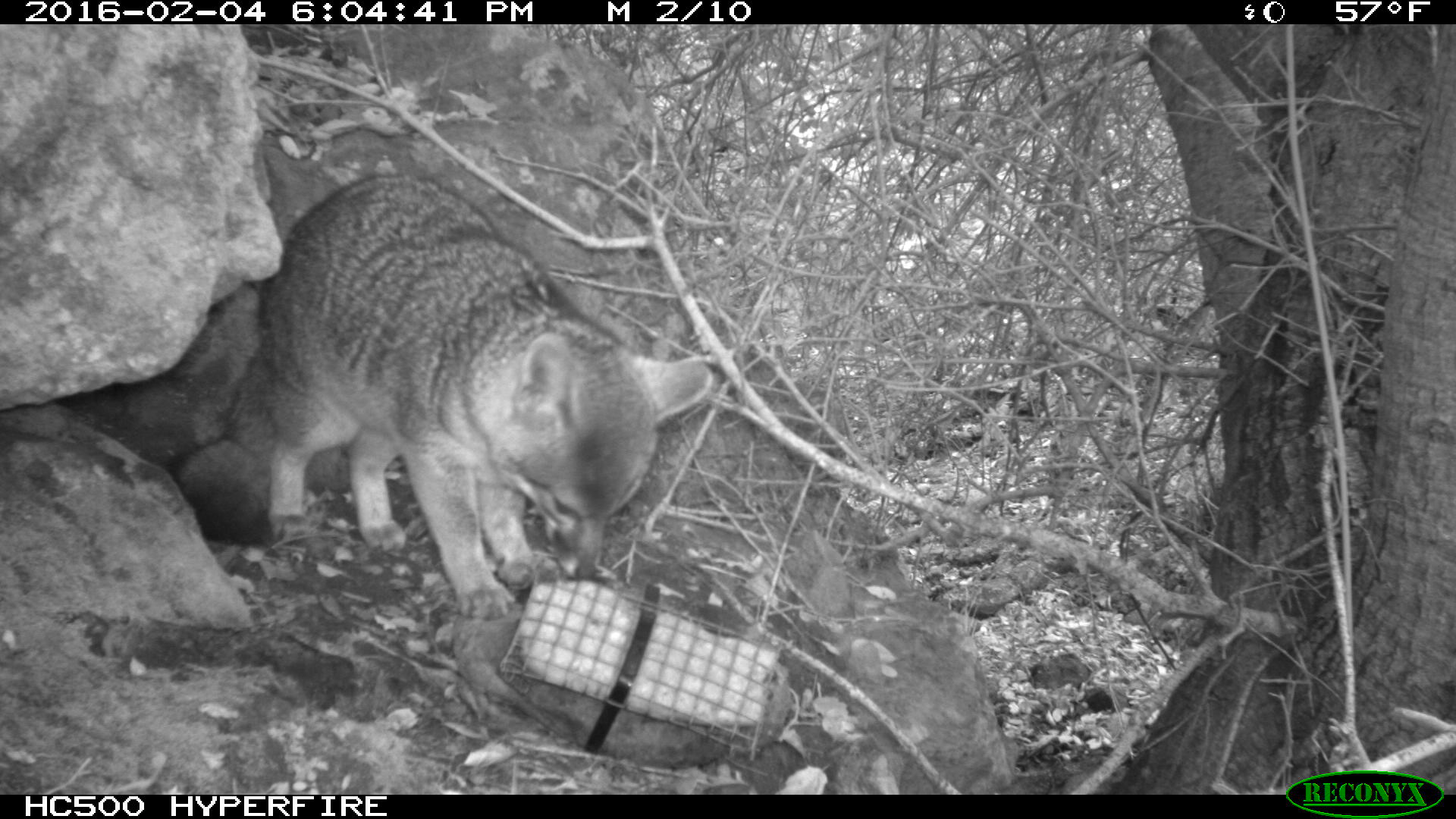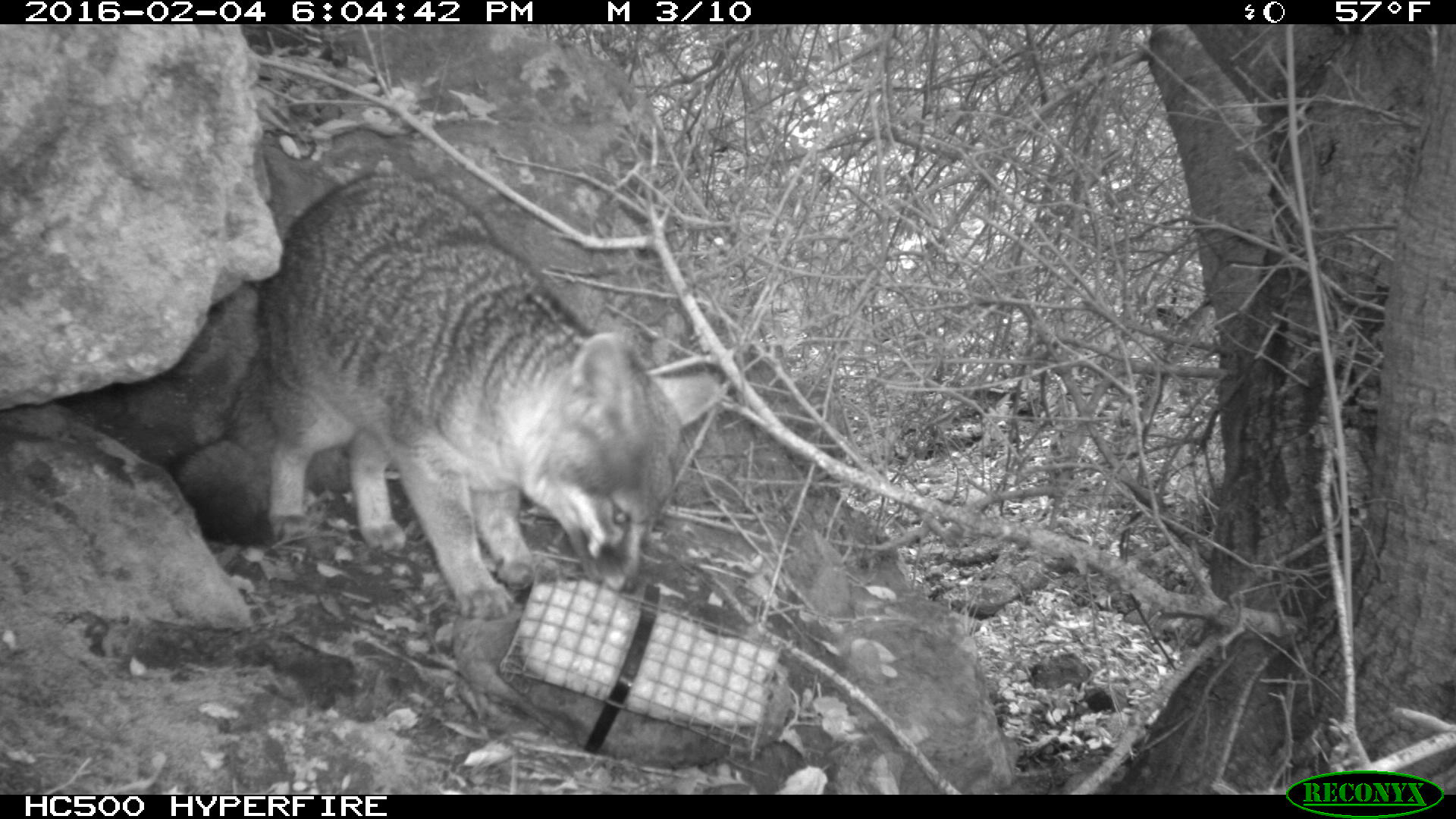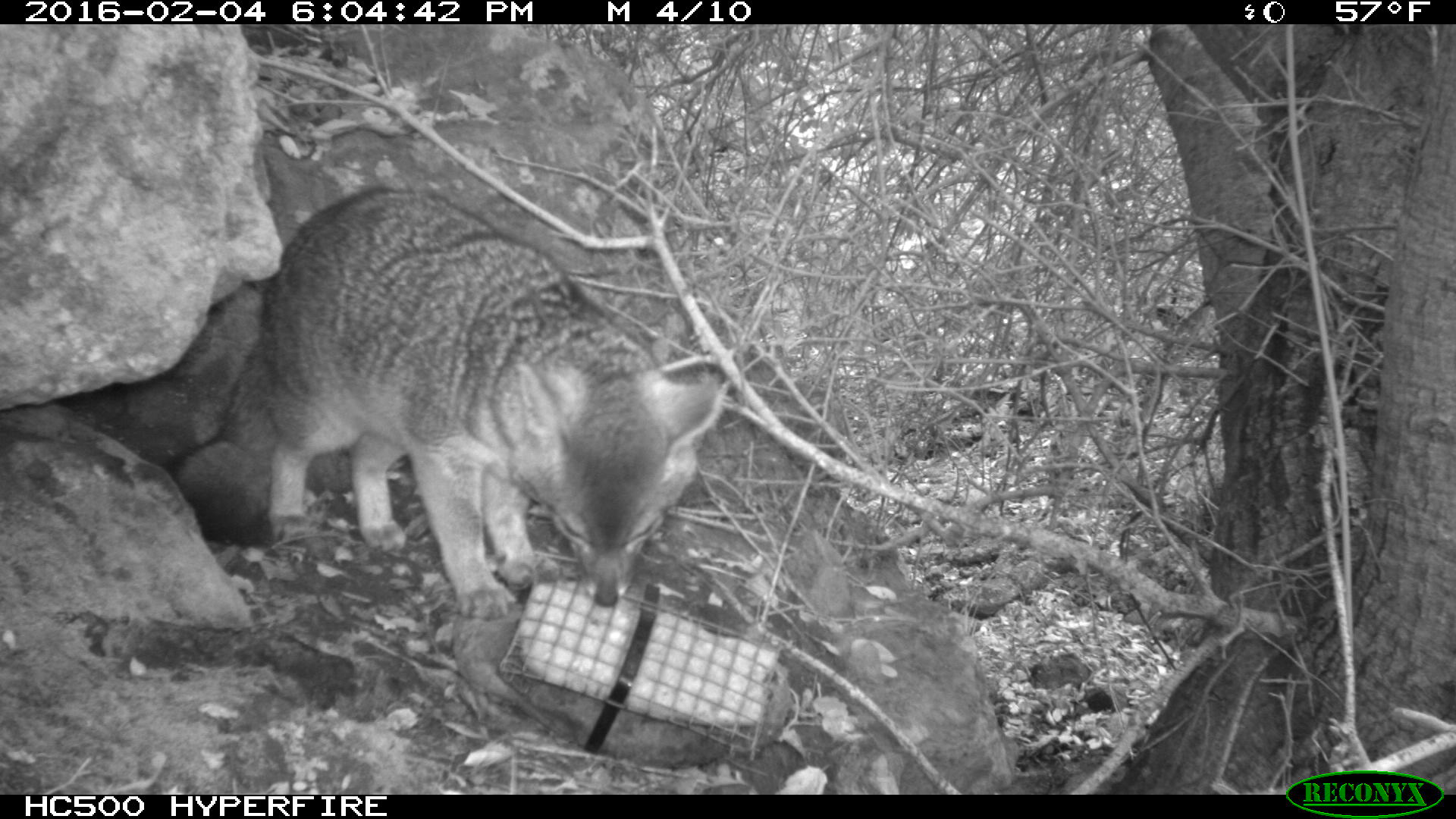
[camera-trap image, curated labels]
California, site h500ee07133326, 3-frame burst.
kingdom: Animalia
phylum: Chordata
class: Mammalia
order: Carnivora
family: Canidae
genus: Urocyon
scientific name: Urocyon littoralis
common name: island fox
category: fox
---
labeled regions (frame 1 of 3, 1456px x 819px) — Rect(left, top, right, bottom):
fox: Rect(167, 174, 714, 620)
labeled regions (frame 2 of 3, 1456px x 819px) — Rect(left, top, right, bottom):
fox: Rect(168, 173, 718, 620)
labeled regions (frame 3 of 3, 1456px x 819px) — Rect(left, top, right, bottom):
fox: Rect(160, 187, 721, 620)